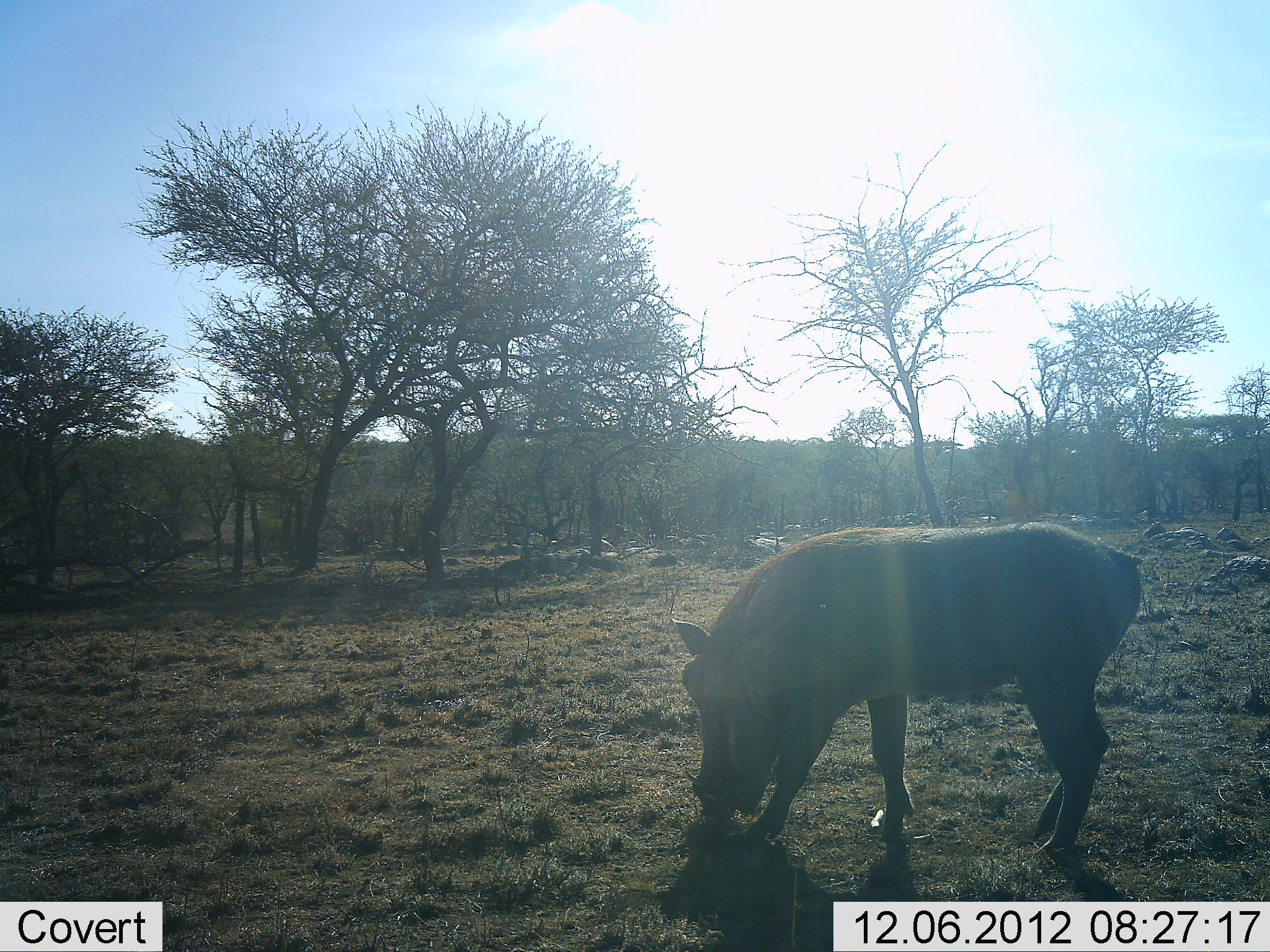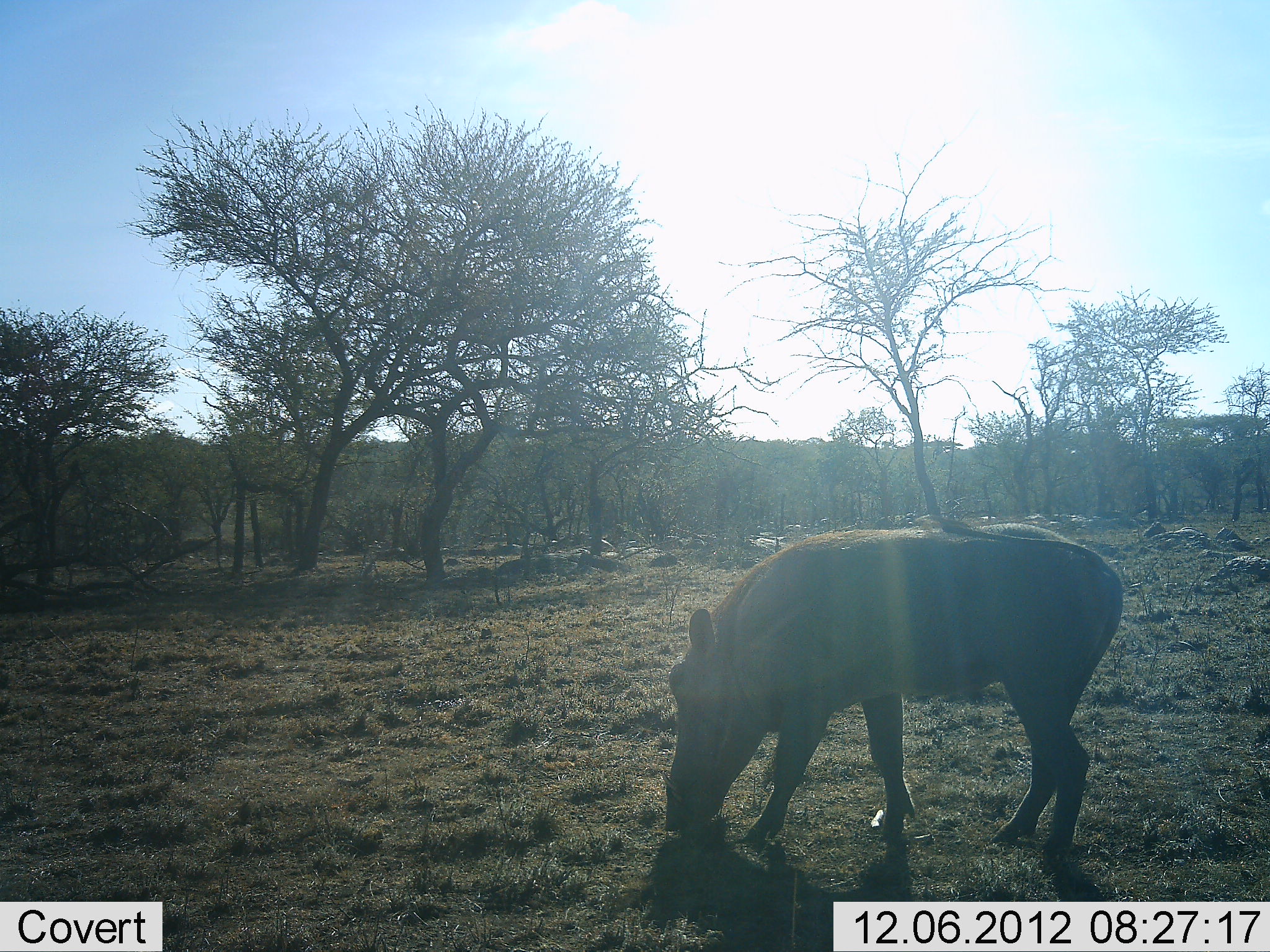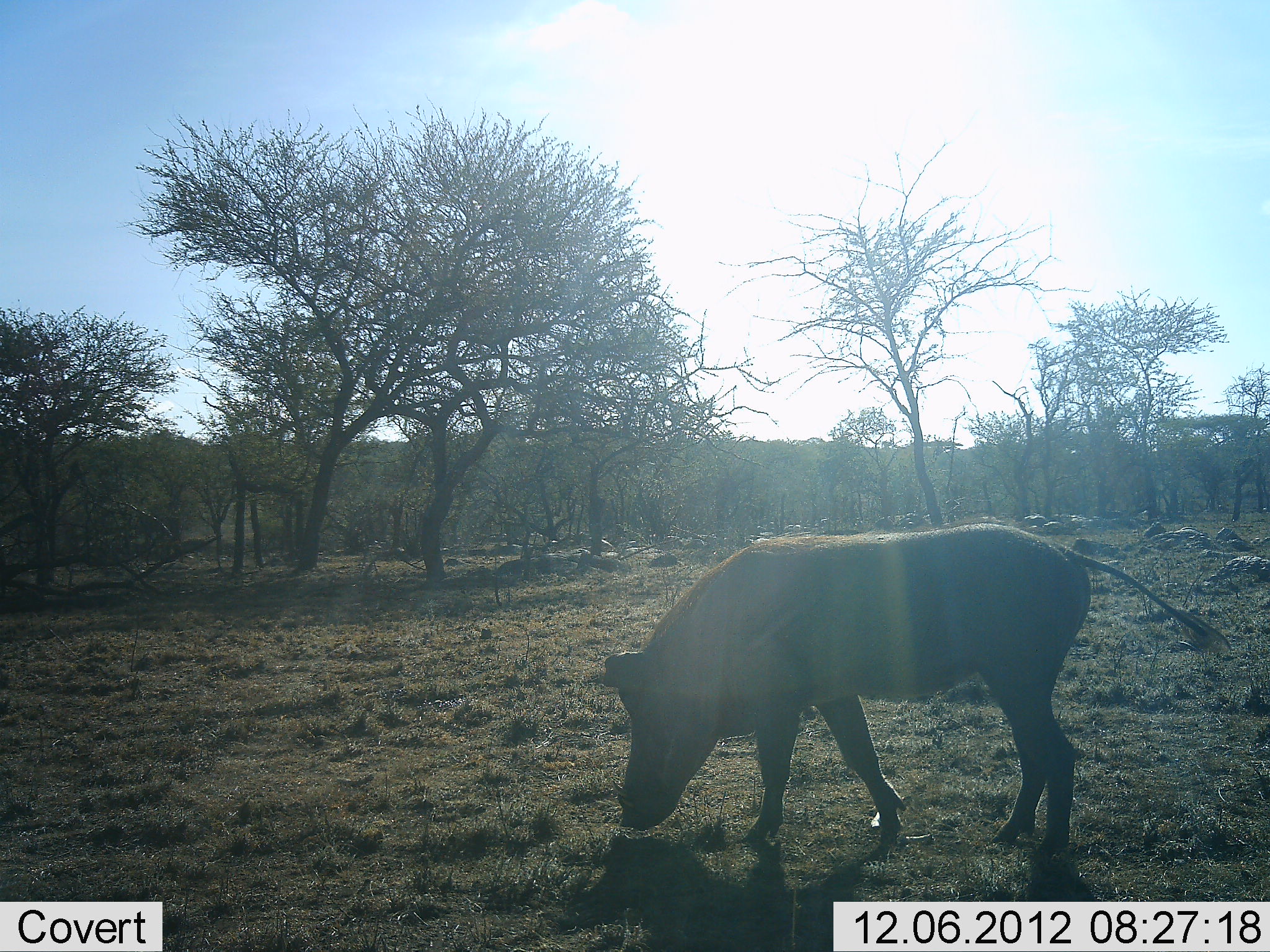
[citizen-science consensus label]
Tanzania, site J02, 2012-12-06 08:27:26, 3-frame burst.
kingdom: Animalia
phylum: Chordata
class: Mammalia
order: Artiodactyla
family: Suidae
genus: Phacochoerus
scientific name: Phacochoerus africanus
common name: warthog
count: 1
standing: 21%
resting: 0%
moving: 9%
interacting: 0%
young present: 0%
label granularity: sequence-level